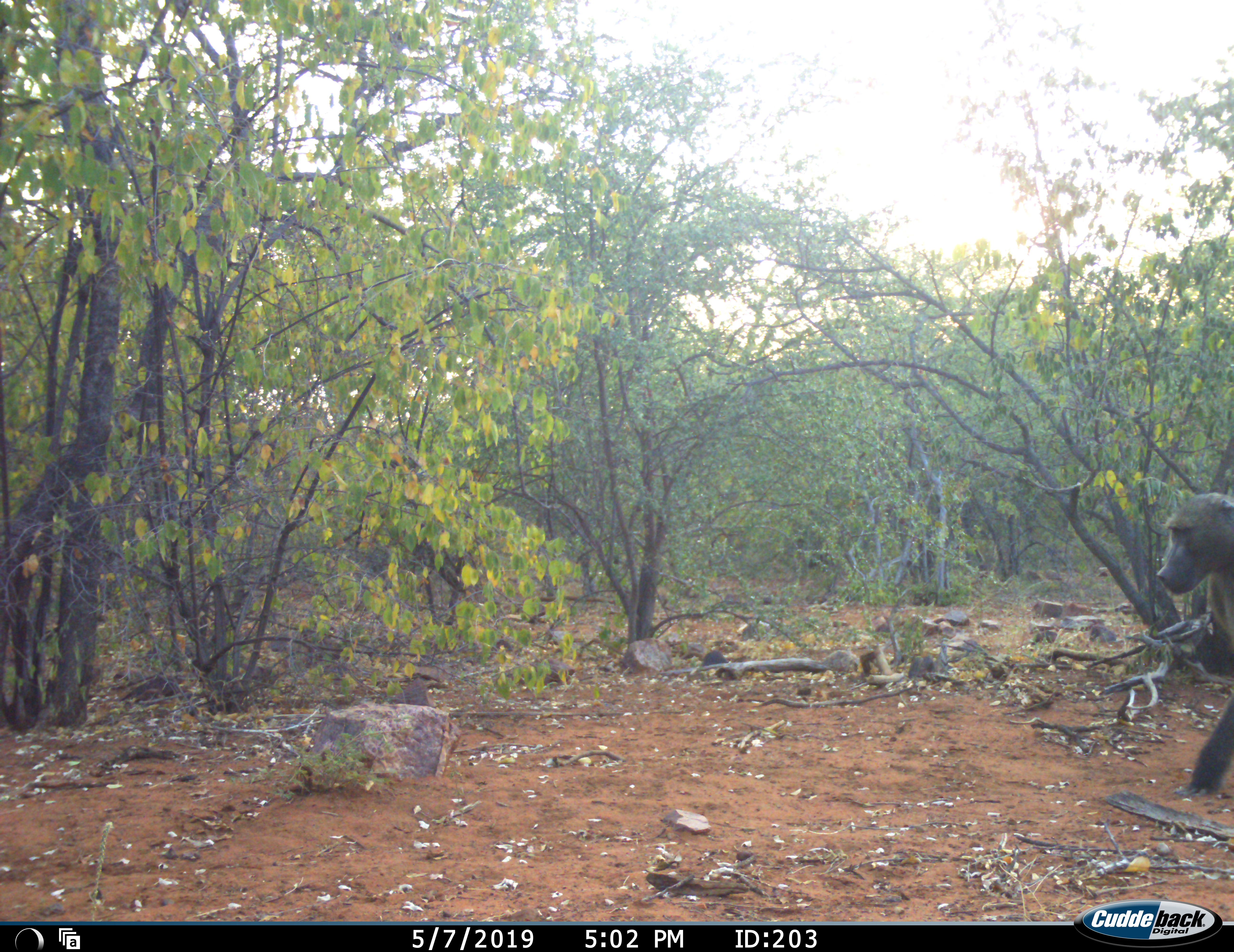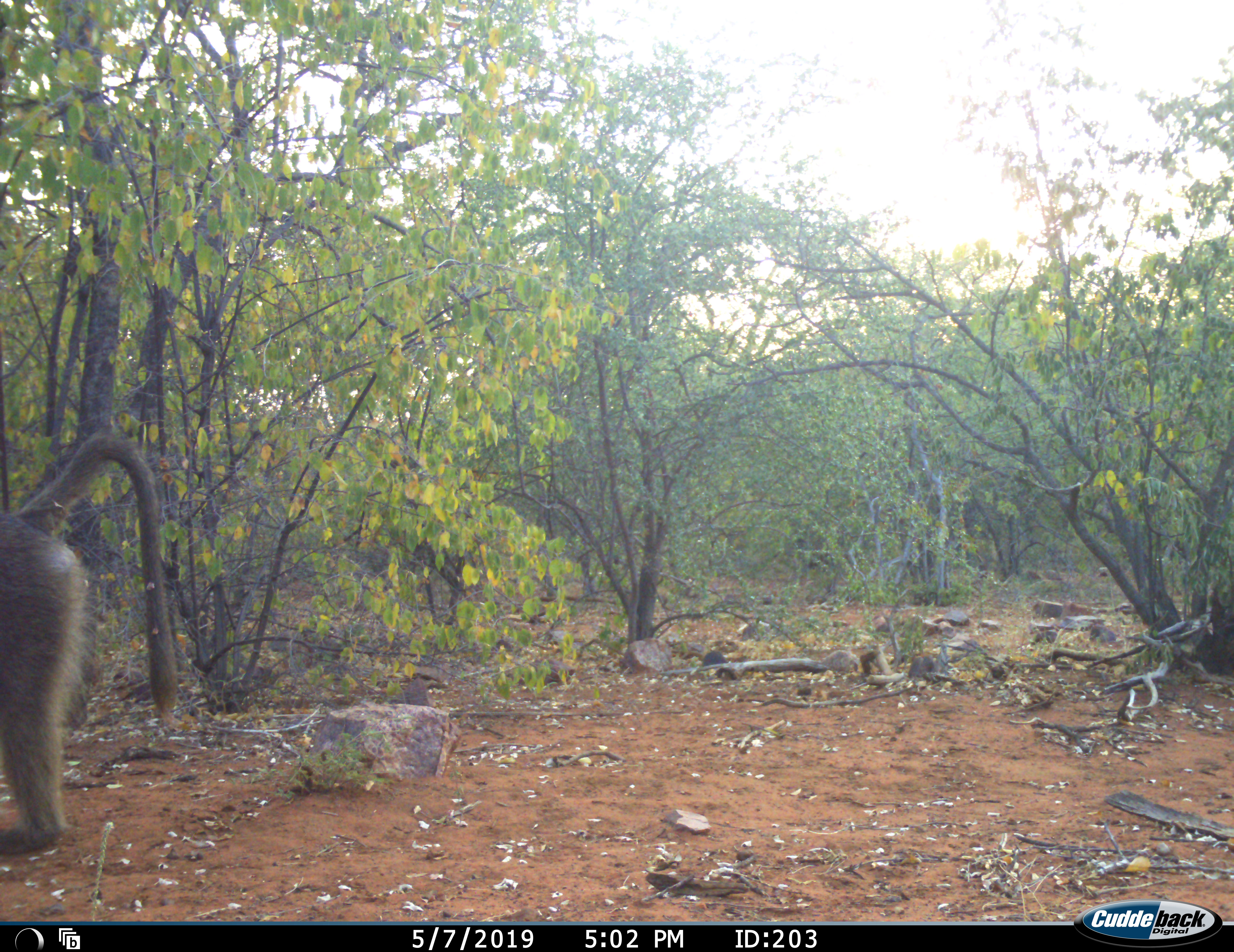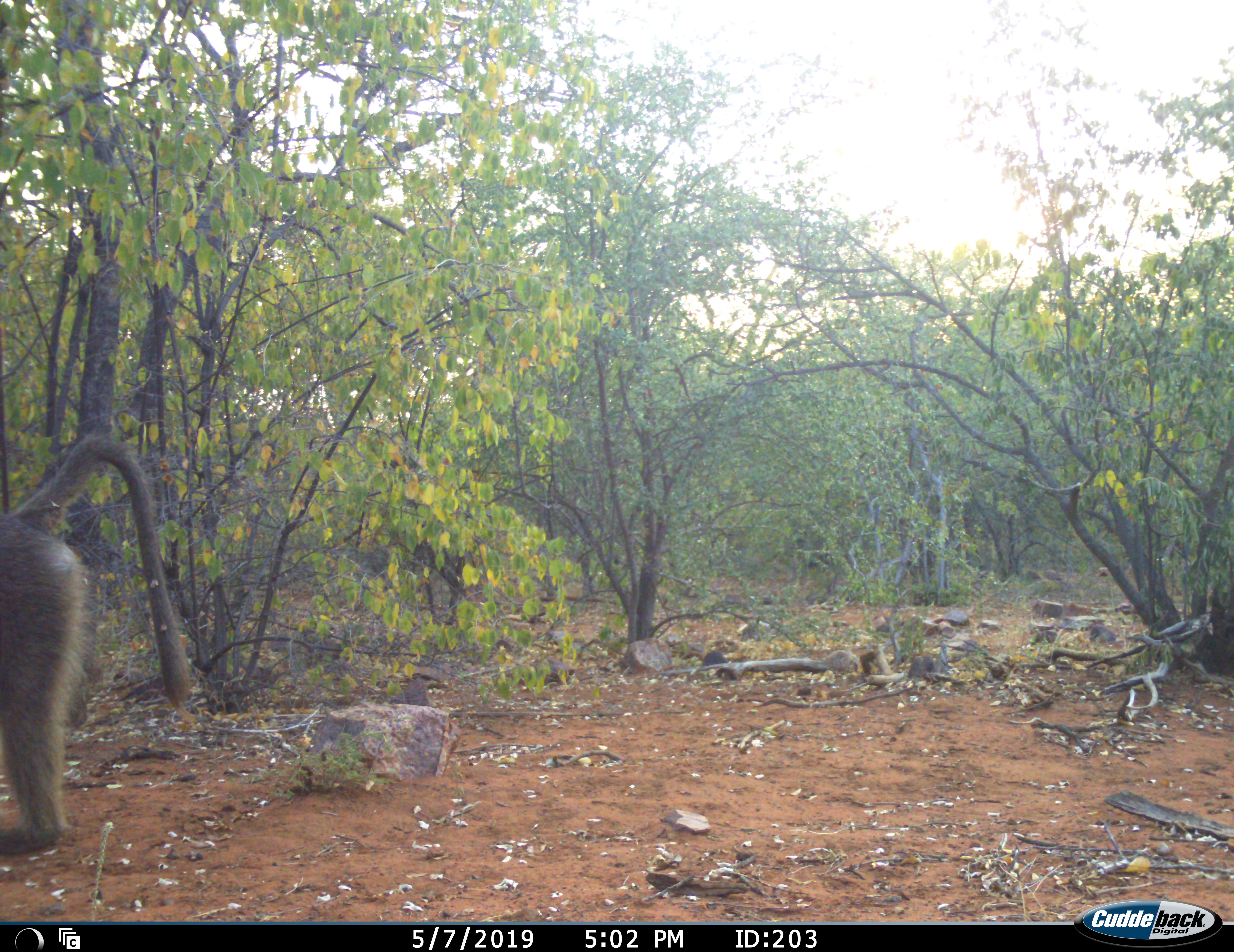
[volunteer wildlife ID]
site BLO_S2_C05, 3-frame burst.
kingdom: Animalia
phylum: Chordata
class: Mammalia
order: Primates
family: Cercopithecidae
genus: Papio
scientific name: Papio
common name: baboon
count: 1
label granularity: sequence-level